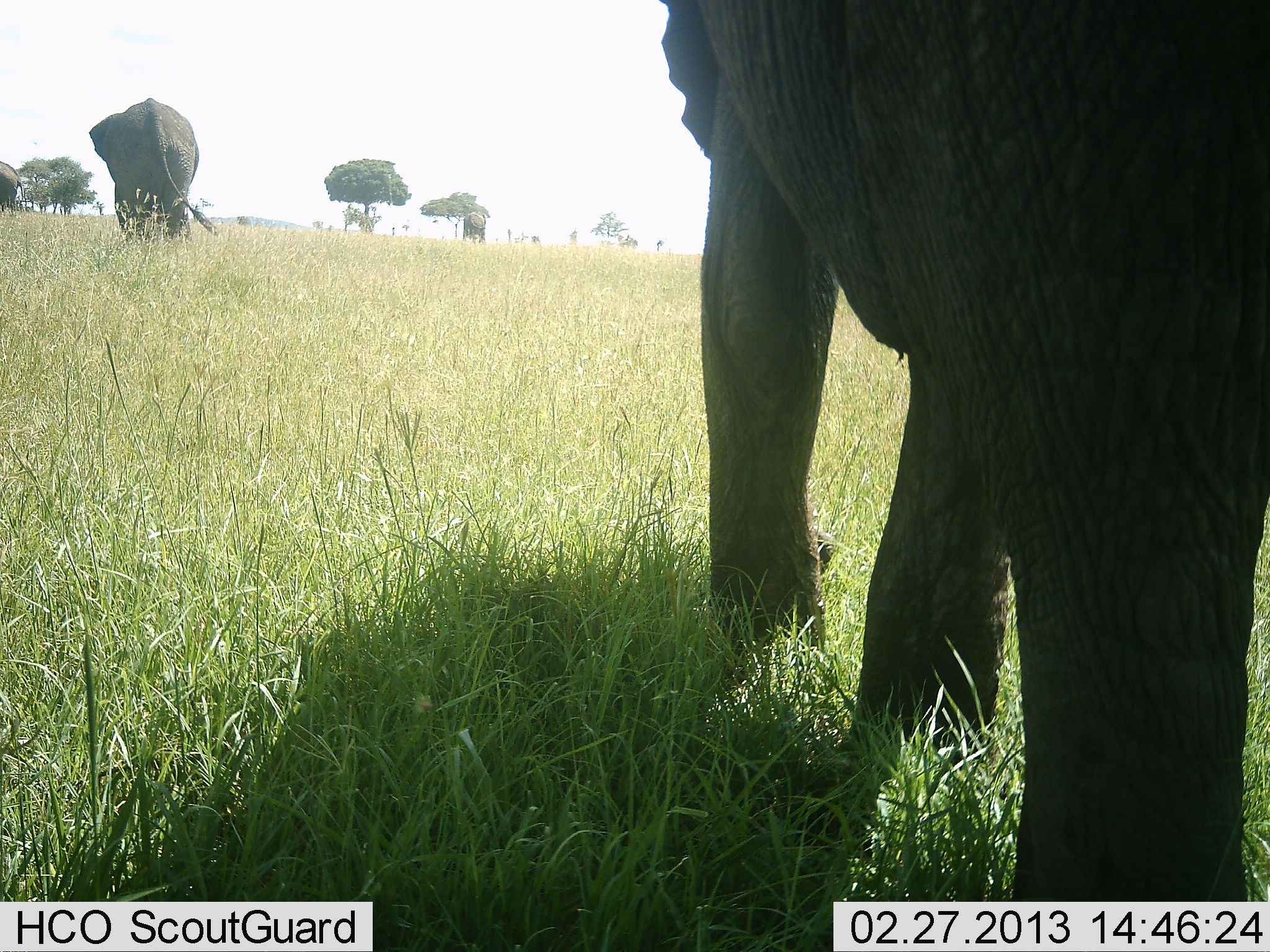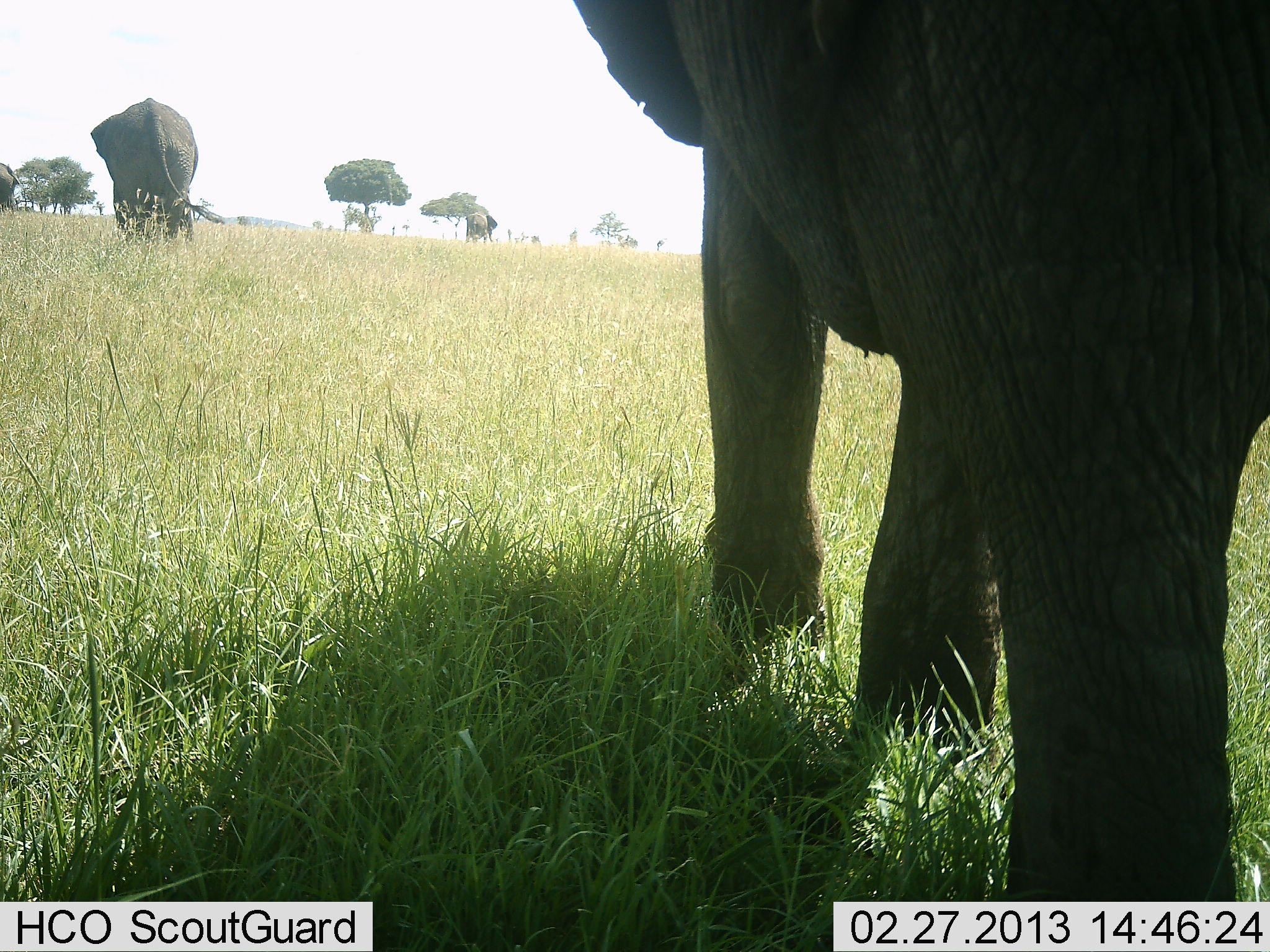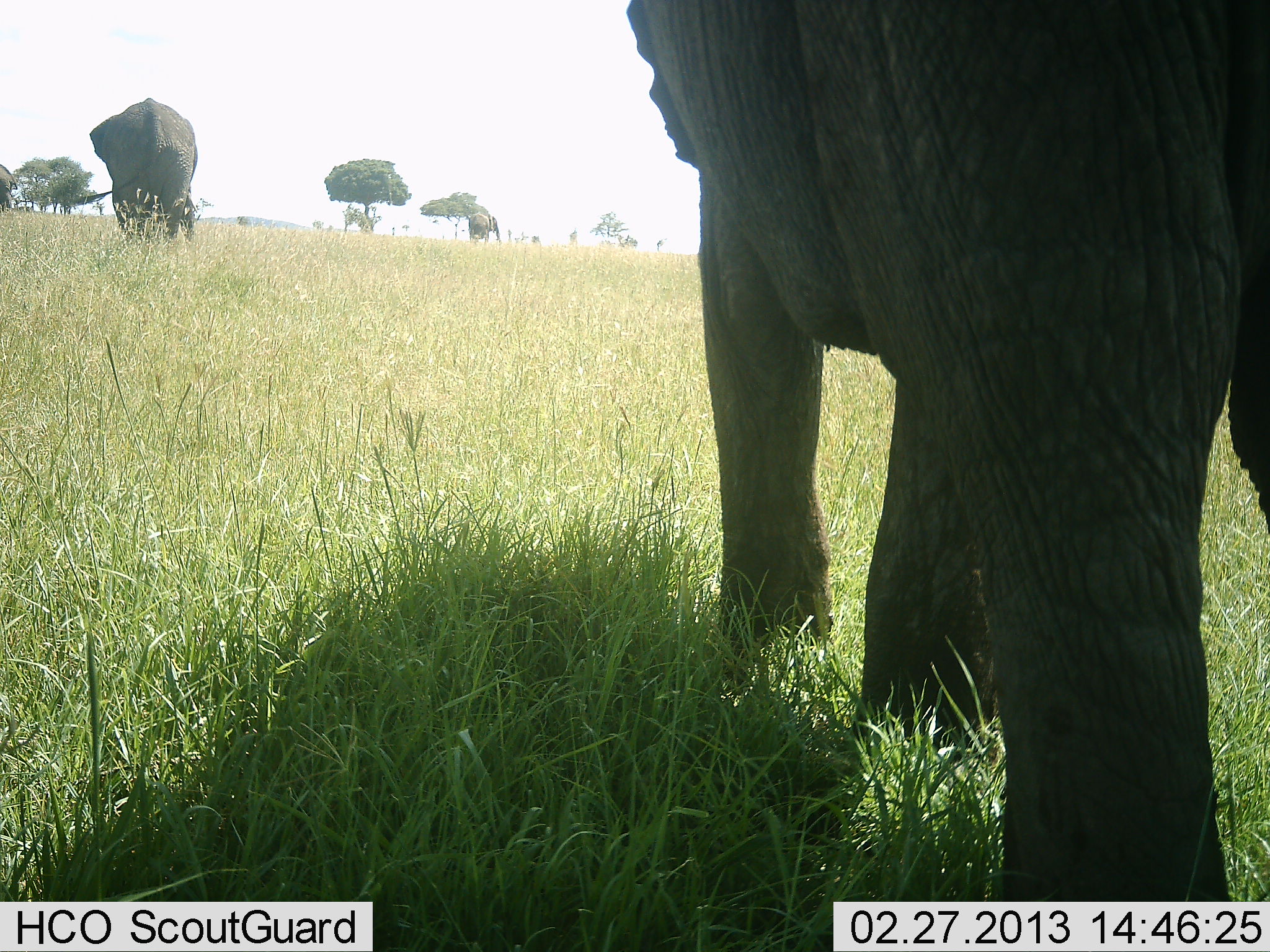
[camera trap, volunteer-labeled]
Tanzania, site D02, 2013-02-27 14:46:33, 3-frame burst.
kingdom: Animalia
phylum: Chordata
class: Mammalia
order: Proboscidea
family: Elephantidae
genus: Loxodonta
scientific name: Loxodonta africana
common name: african bush elephant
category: elephant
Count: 4.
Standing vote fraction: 55%.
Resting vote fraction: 3%.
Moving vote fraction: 52%.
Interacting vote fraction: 0%.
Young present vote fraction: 3%.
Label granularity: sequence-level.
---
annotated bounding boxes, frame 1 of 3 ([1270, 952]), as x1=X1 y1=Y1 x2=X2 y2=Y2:
animal: x1=655 y1=0 x2=1270 y2=902; x1=88 y1=97 x2=220 y2=243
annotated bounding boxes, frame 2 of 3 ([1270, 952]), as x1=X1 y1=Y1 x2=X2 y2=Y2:
animal: x1=572 y1=0 x2=1270 y2=902; x1=90 y1=98 x2=226 y2=248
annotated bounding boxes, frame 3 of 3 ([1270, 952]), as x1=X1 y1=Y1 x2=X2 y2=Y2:
animal: x1=624 y1=0 x2=1269 y2=901; x1=59 y1=98 x2=198 y2=245